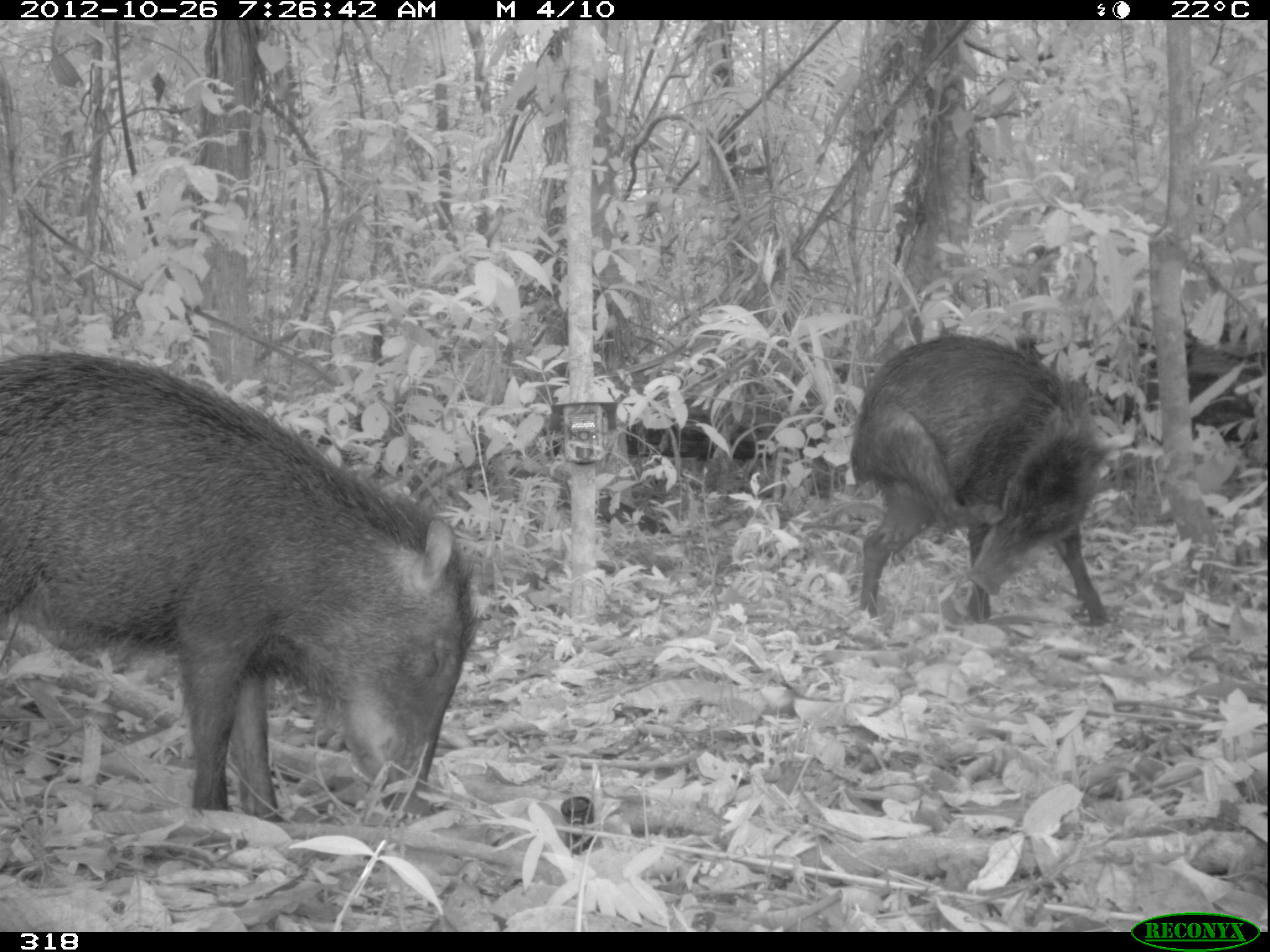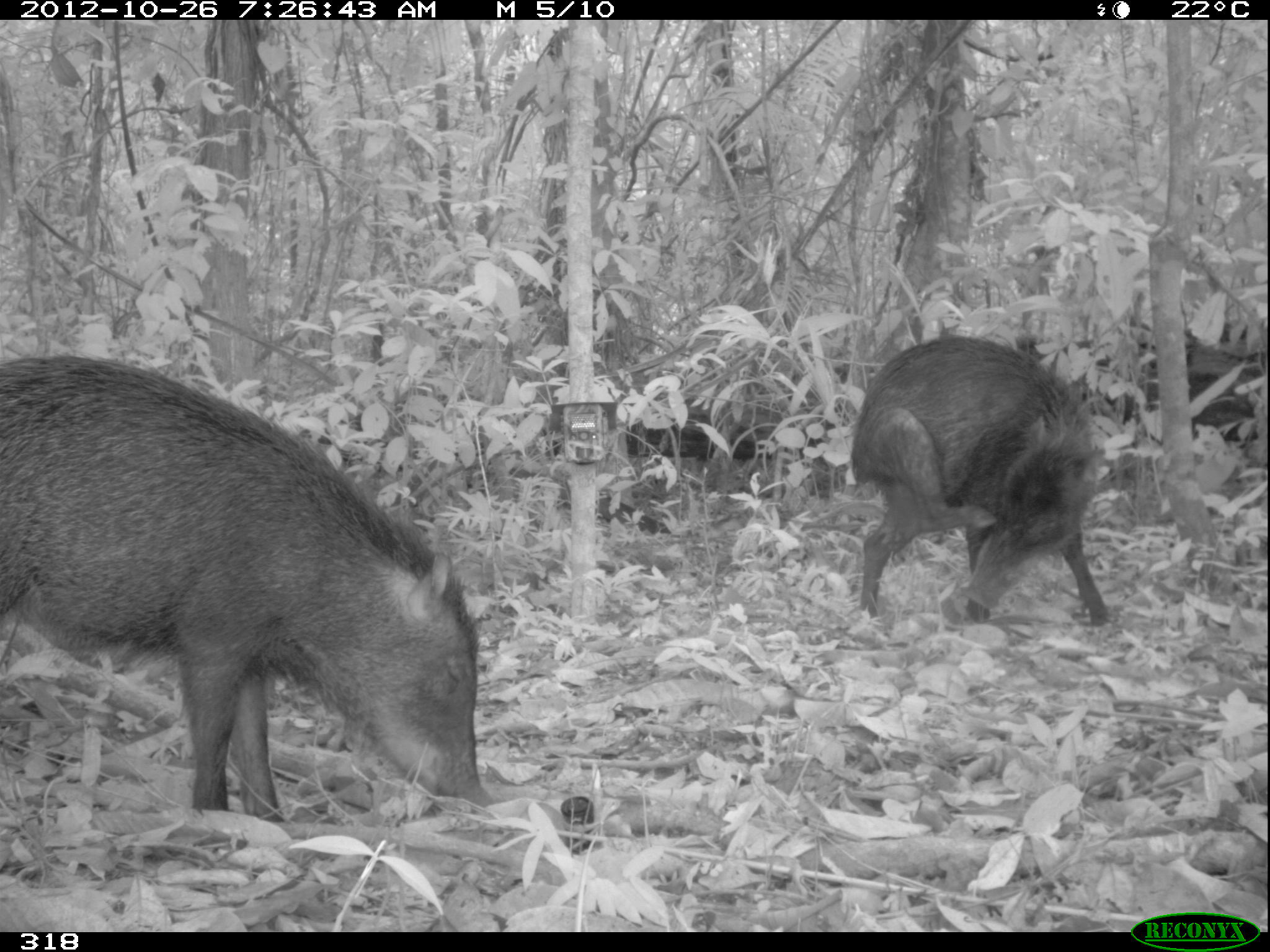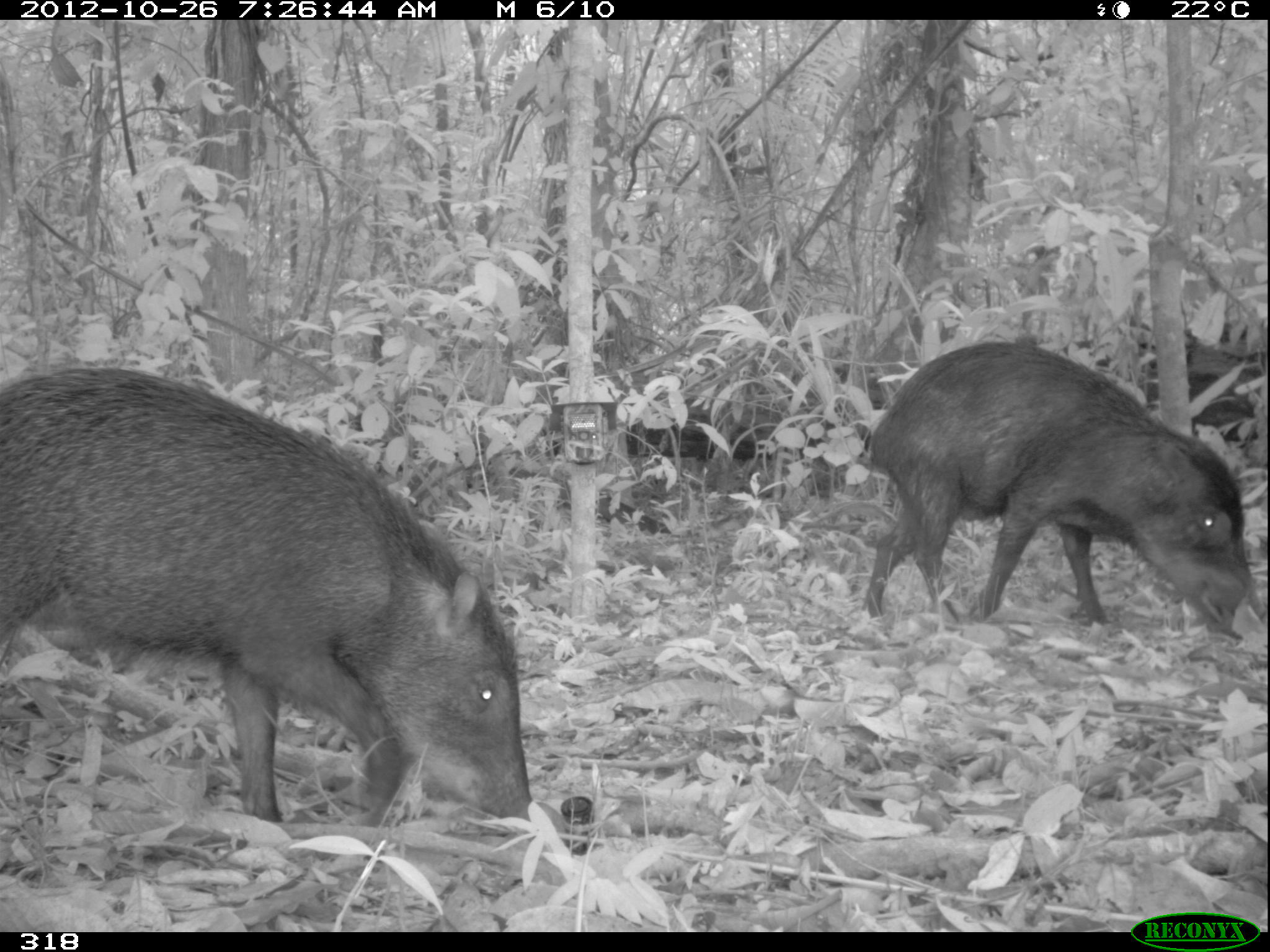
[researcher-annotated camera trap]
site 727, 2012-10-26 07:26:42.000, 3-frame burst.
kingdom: Animalia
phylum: Chordata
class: Mammalia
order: Artiodactyla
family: Tayassuidae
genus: Tayassu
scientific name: Tayassu pecari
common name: white-lipped peccary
Tayassu pecari (white-lipped peccary).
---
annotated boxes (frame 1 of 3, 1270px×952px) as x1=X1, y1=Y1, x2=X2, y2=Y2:
tayassu pecari: x1=0, y1=347, x2=476, y2=819; x1=847, y1=331, x2=1111, y2=628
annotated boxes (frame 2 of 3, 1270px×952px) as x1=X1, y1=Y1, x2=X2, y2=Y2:
tayassu pecari: x1=0, y1=349, x2=496, y2=823; x1=851, y1=333, x2=1108, y2=623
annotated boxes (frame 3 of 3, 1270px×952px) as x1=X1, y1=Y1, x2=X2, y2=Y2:
tayassu pecari: x1=0, y1=363, x2=531, y2=821; x1=859, y1=337, x2=1270, y2=641